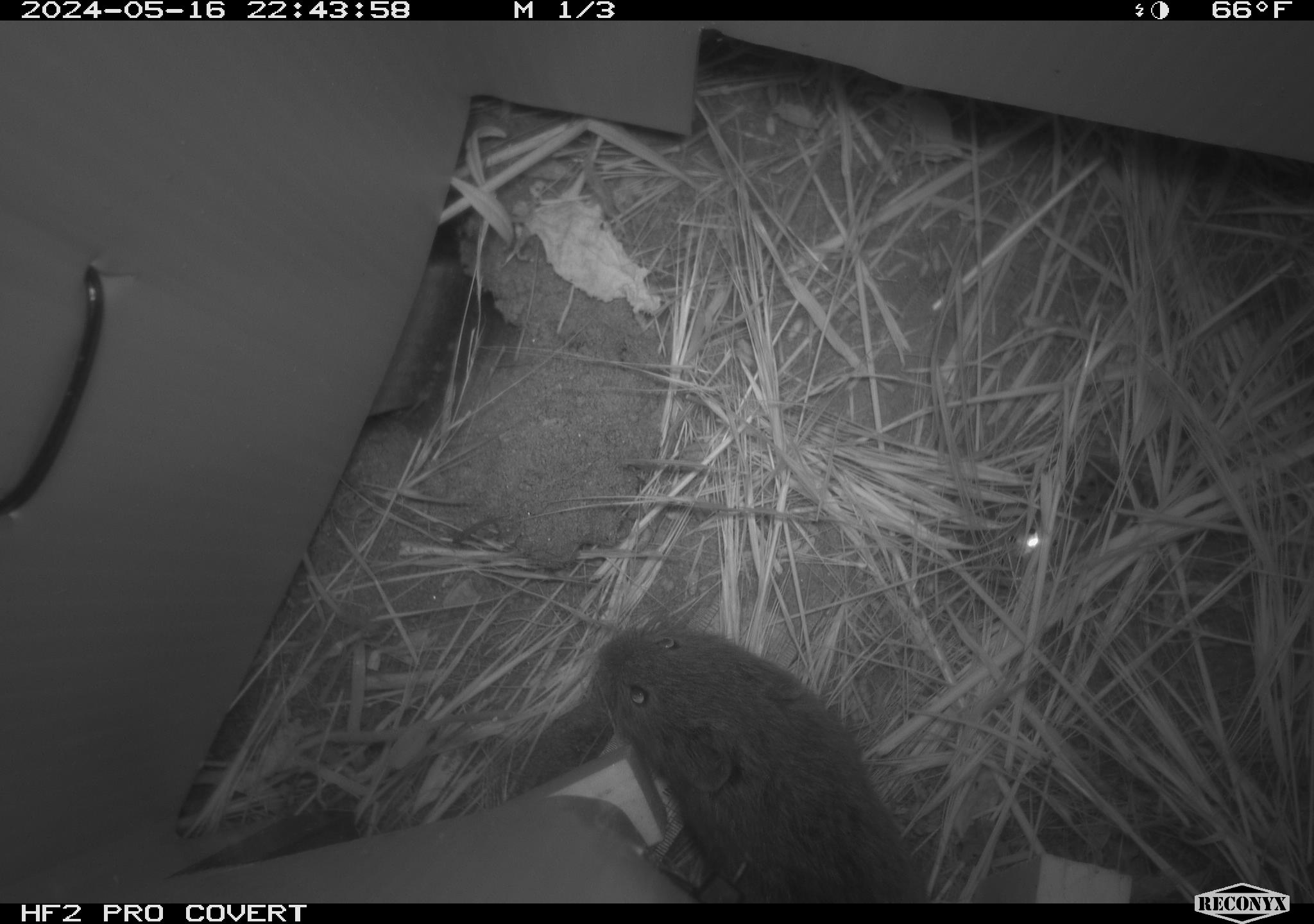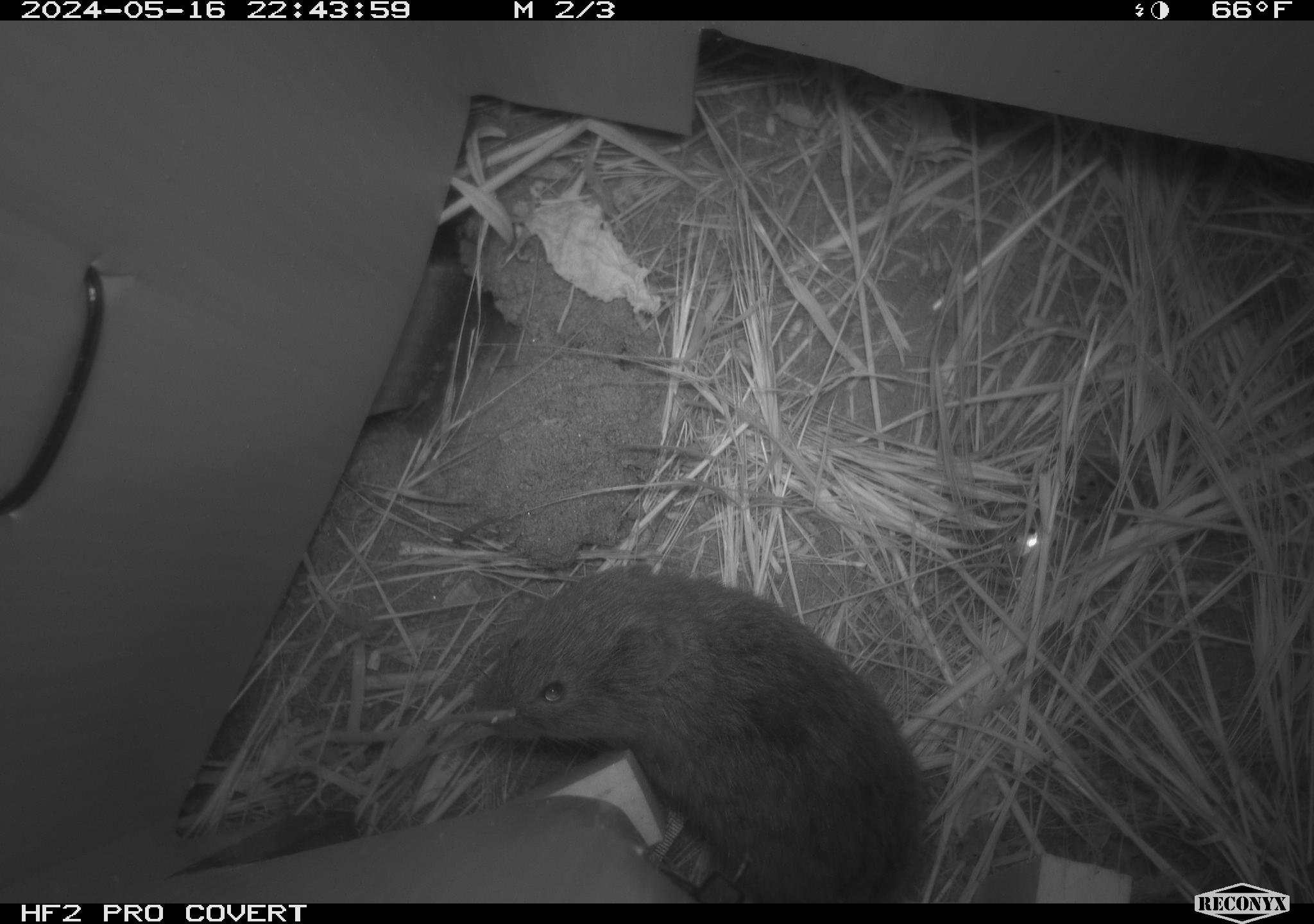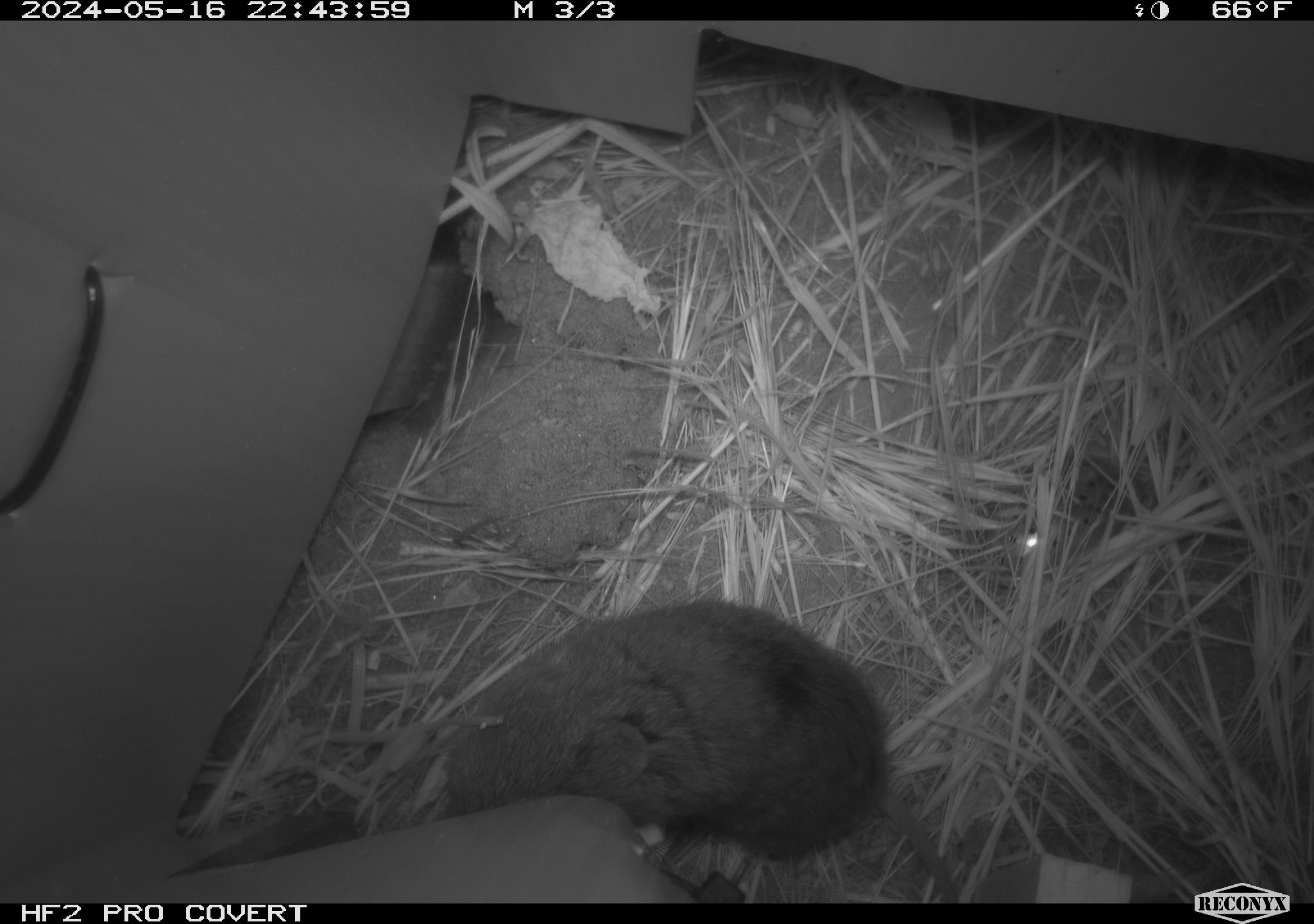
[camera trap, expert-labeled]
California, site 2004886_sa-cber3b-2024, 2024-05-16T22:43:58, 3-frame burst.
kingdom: Animalia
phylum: Chordata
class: Mammalia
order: Rodentia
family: Cricetidae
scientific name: Arvicolinae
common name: voles, lemmings, and muskrats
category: arvicolinae subfamily